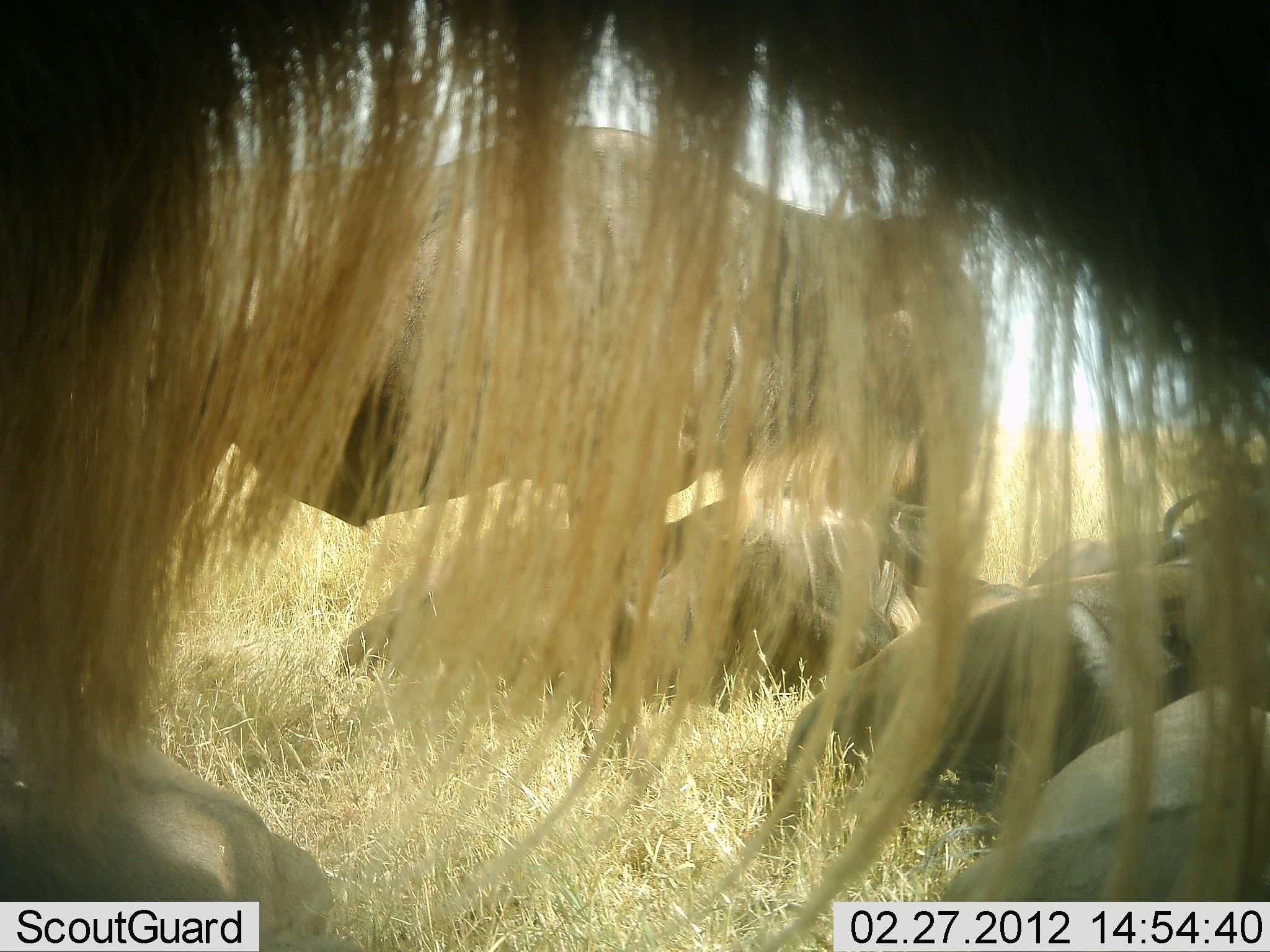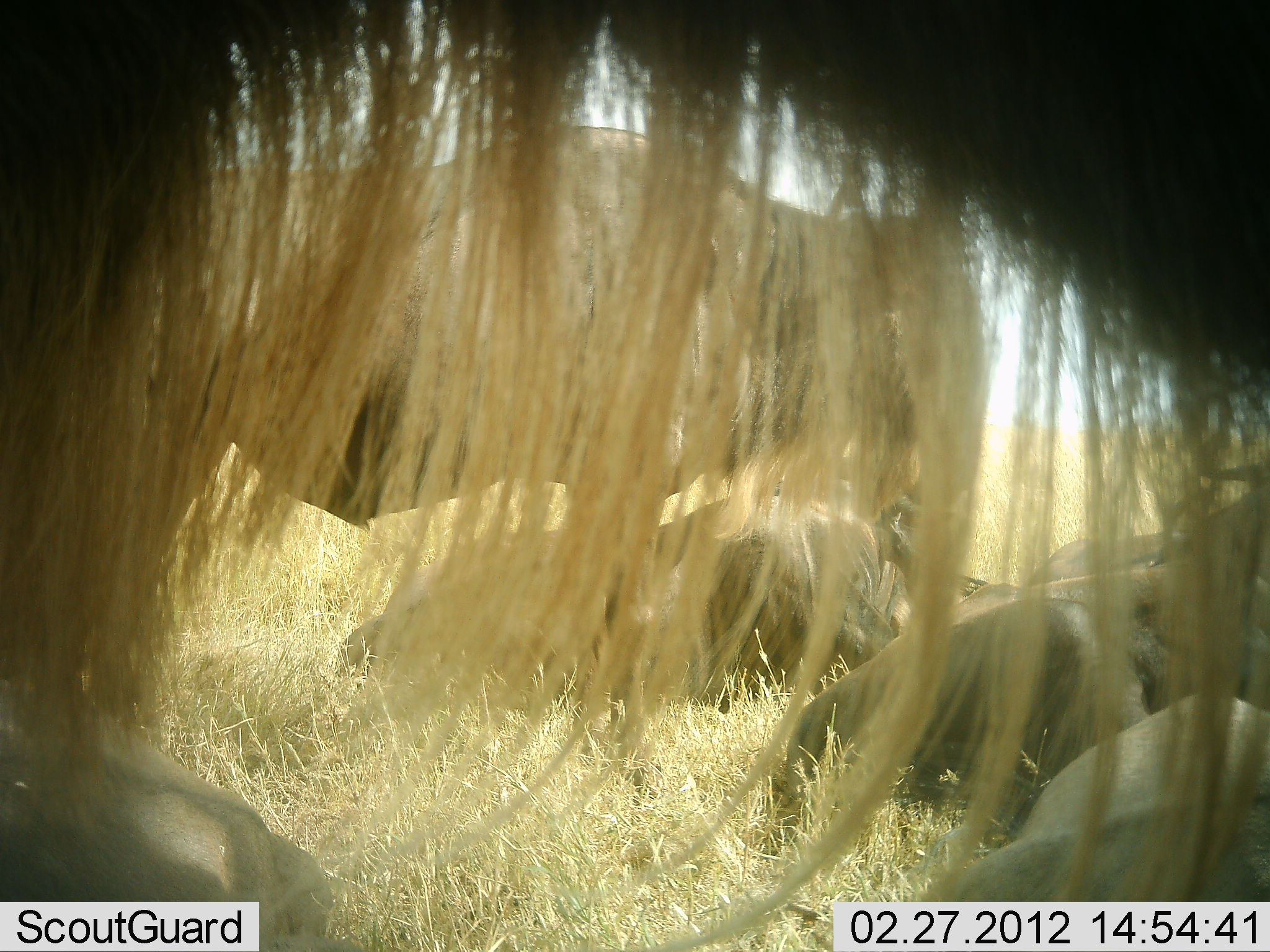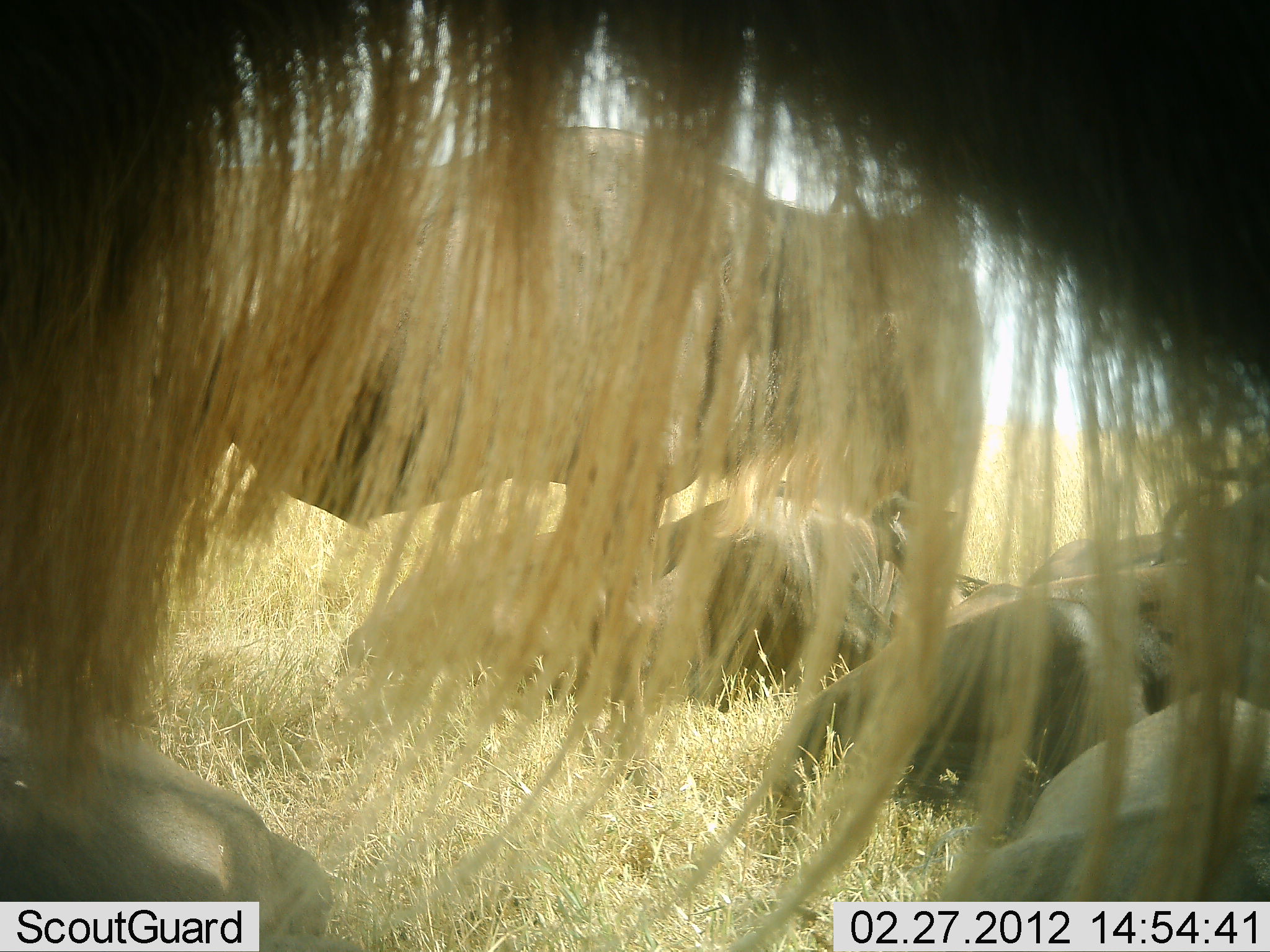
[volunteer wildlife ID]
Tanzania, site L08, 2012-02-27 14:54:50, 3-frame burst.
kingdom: Animalia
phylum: Chordata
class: Mammalia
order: Artiodactyla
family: Bovidae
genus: Connochaetes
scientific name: Connochaetes taurinus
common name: blue wildebeest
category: wildebeest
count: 7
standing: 67%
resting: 100%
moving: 0%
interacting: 8%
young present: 0%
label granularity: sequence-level